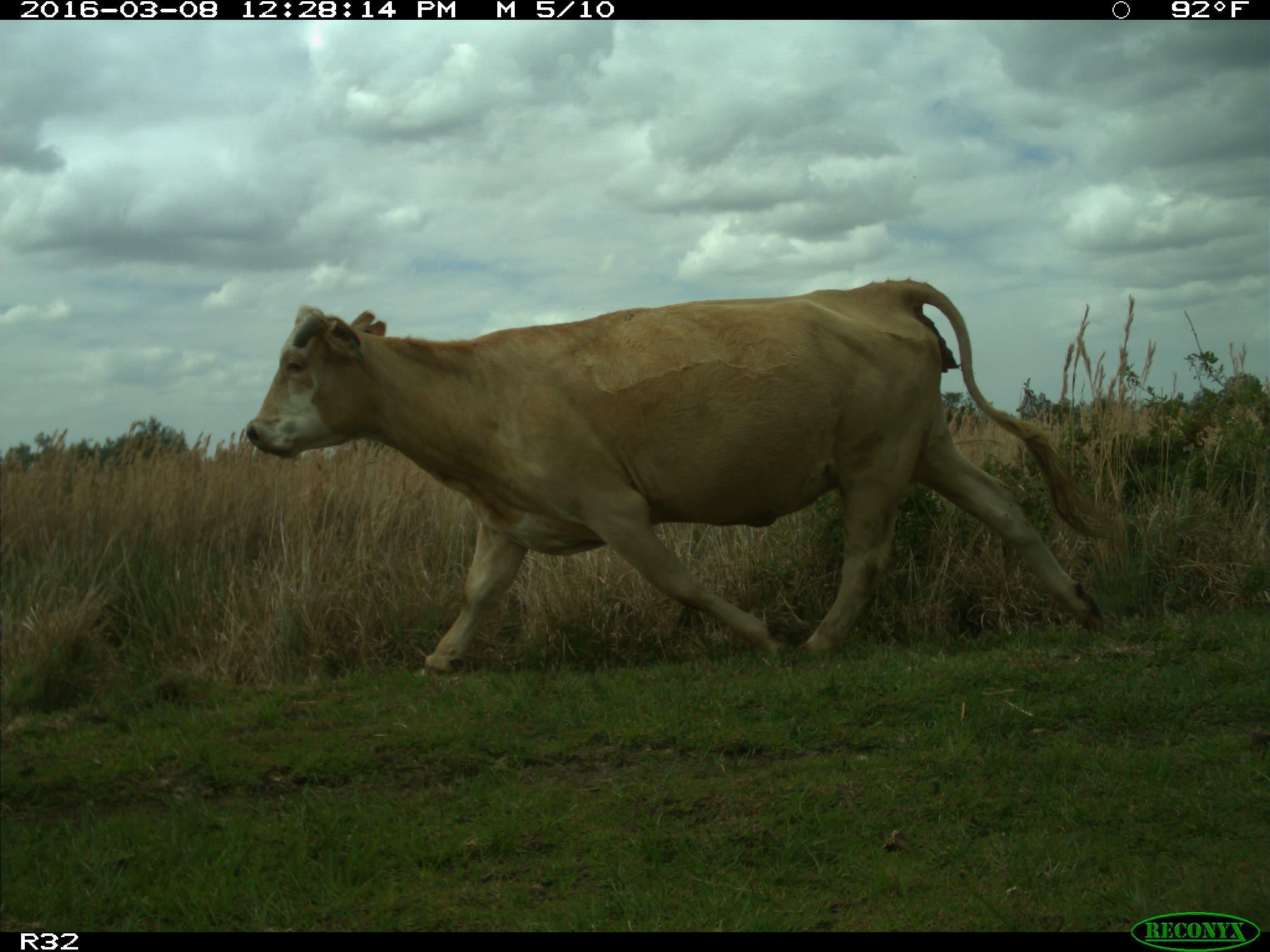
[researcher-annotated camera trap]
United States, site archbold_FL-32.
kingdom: Animalia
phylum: Chordata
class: Mammalia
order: Artiodactyla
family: Bovidae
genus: Bos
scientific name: Bos taurus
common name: domestic cow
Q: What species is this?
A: Bos taurus (domestic cow).